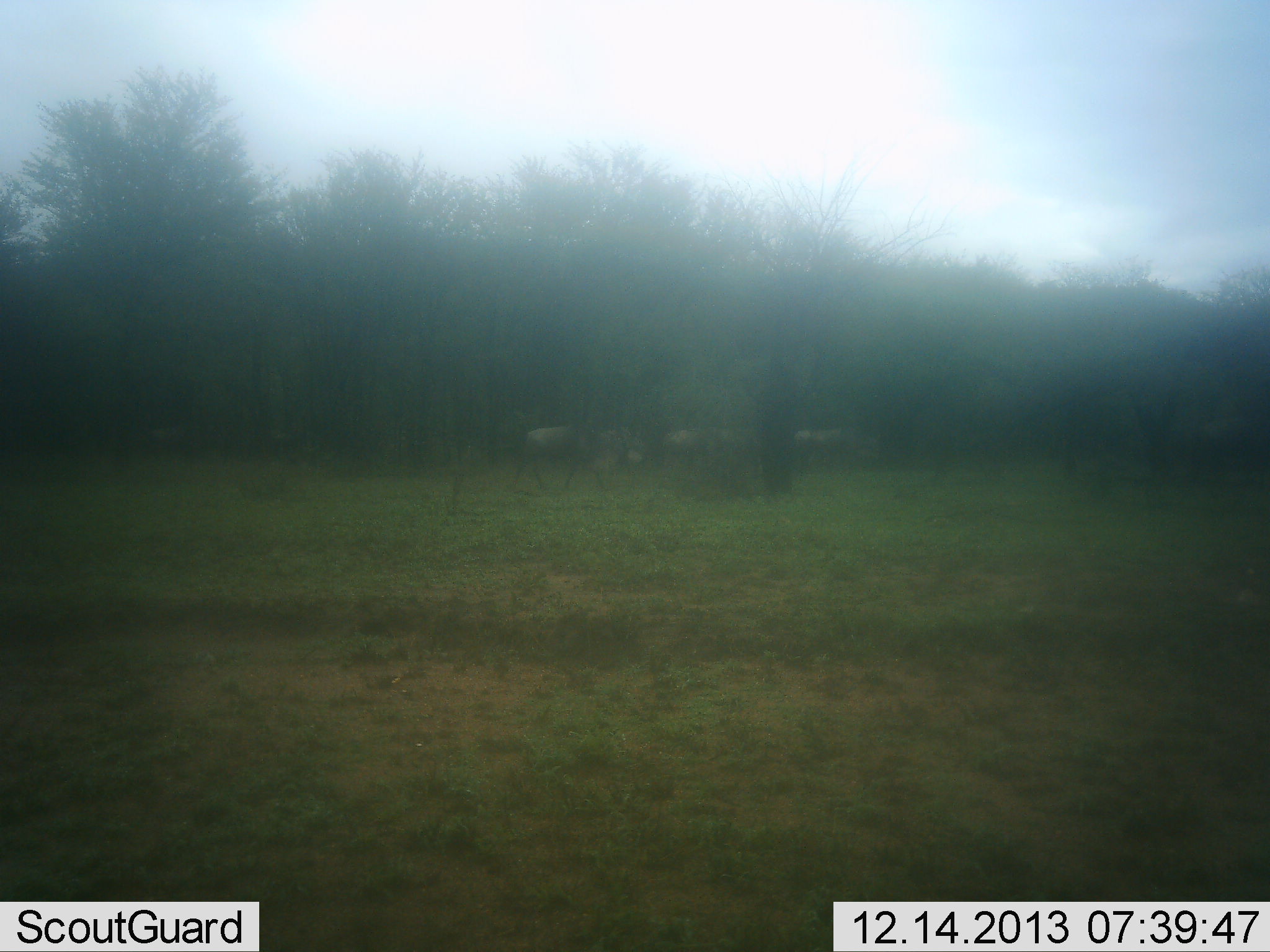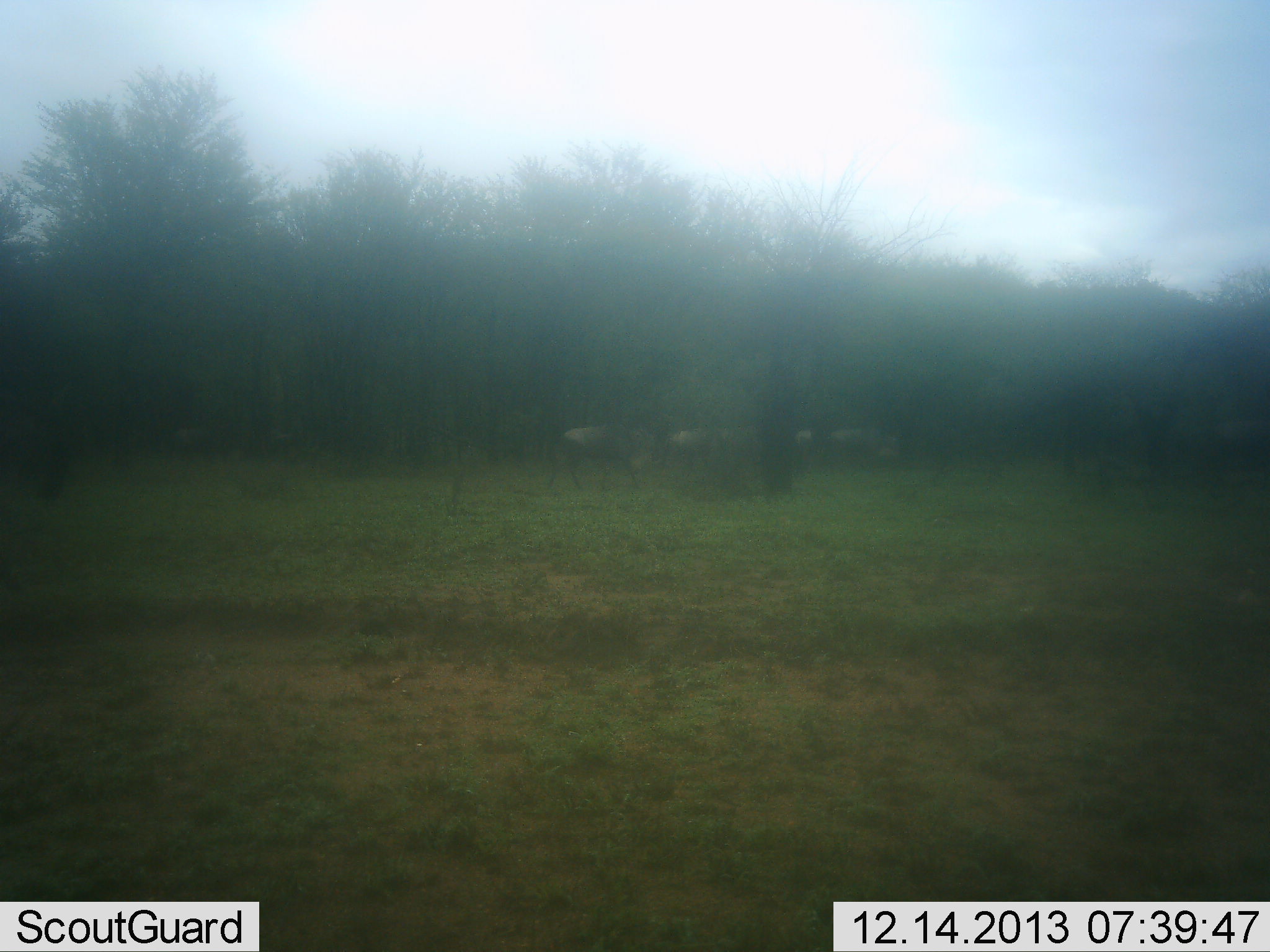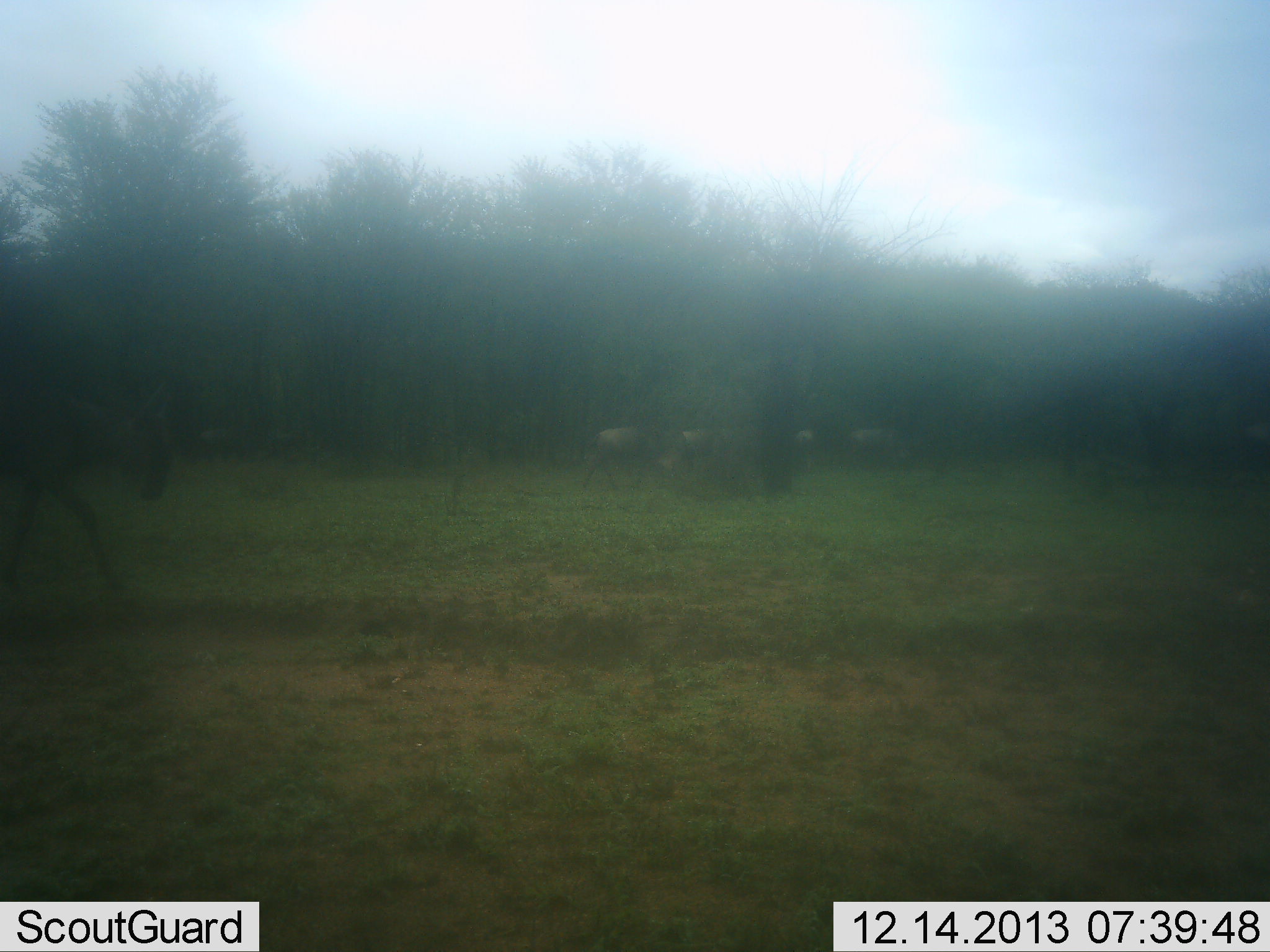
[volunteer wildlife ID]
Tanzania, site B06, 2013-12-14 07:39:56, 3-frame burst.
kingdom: Animalia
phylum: Chordata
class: Mammalia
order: Artiodactyla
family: Bovidae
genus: Connochaetes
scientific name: Connochaetes taurinus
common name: blue wildebeest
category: wildebeest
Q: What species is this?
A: Wildebeest (blue wildebeest) (Connochaetes taurinus).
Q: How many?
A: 7.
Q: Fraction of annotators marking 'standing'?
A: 10%.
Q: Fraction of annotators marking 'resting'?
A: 0%.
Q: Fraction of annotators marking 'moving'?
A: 90%.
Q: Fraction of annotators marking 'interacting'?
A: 0%.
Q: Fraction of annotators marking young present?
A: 0%.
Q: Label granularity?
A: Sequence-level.